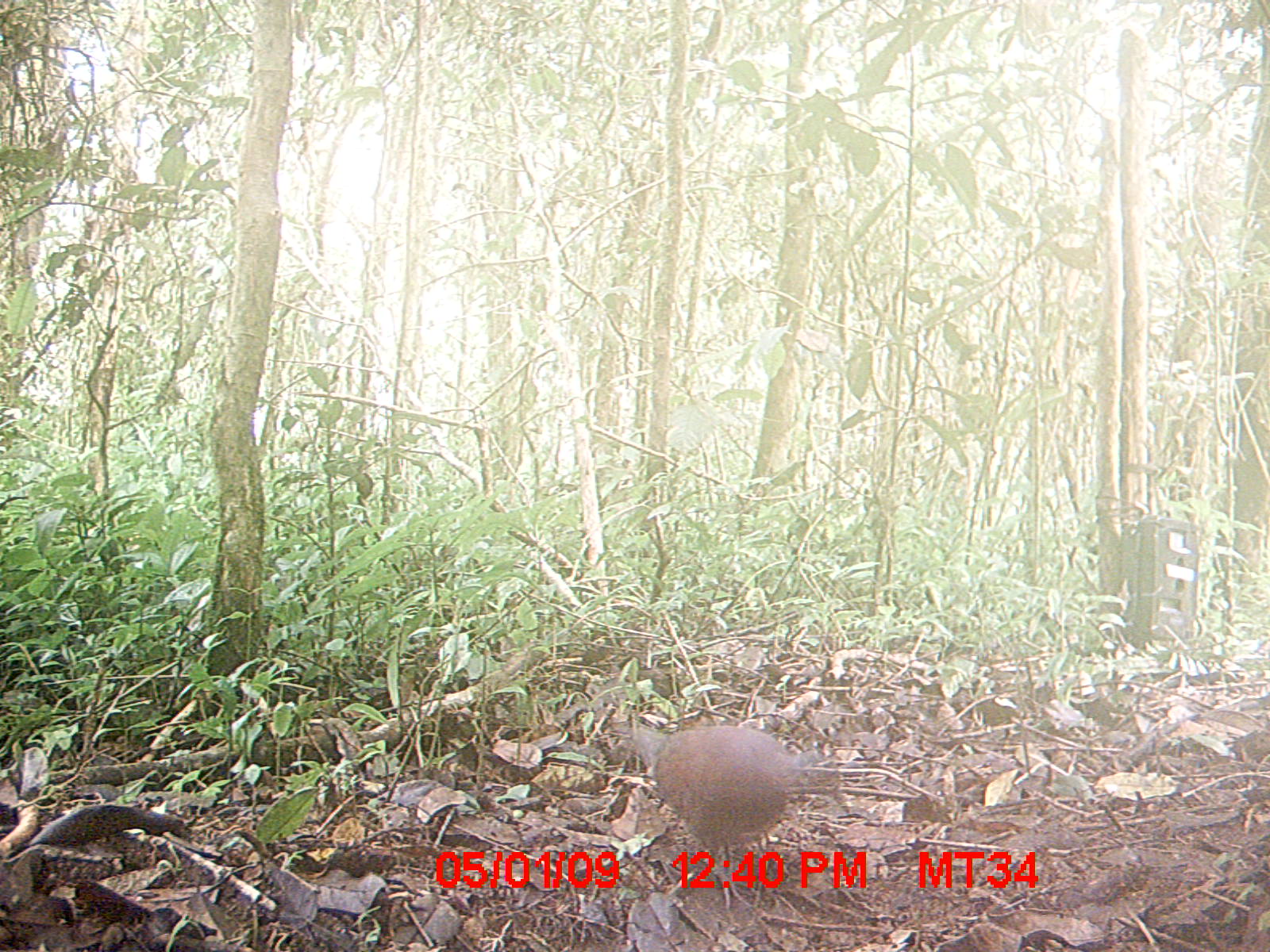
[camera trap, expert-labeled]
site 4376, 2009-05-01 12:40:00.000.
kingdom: Animalia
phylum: Chordata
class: Aves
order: Columbiformes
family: Columbidae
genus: Streptopelia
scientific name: Streptopelia picturata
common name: madagascar turtle-dove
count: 1